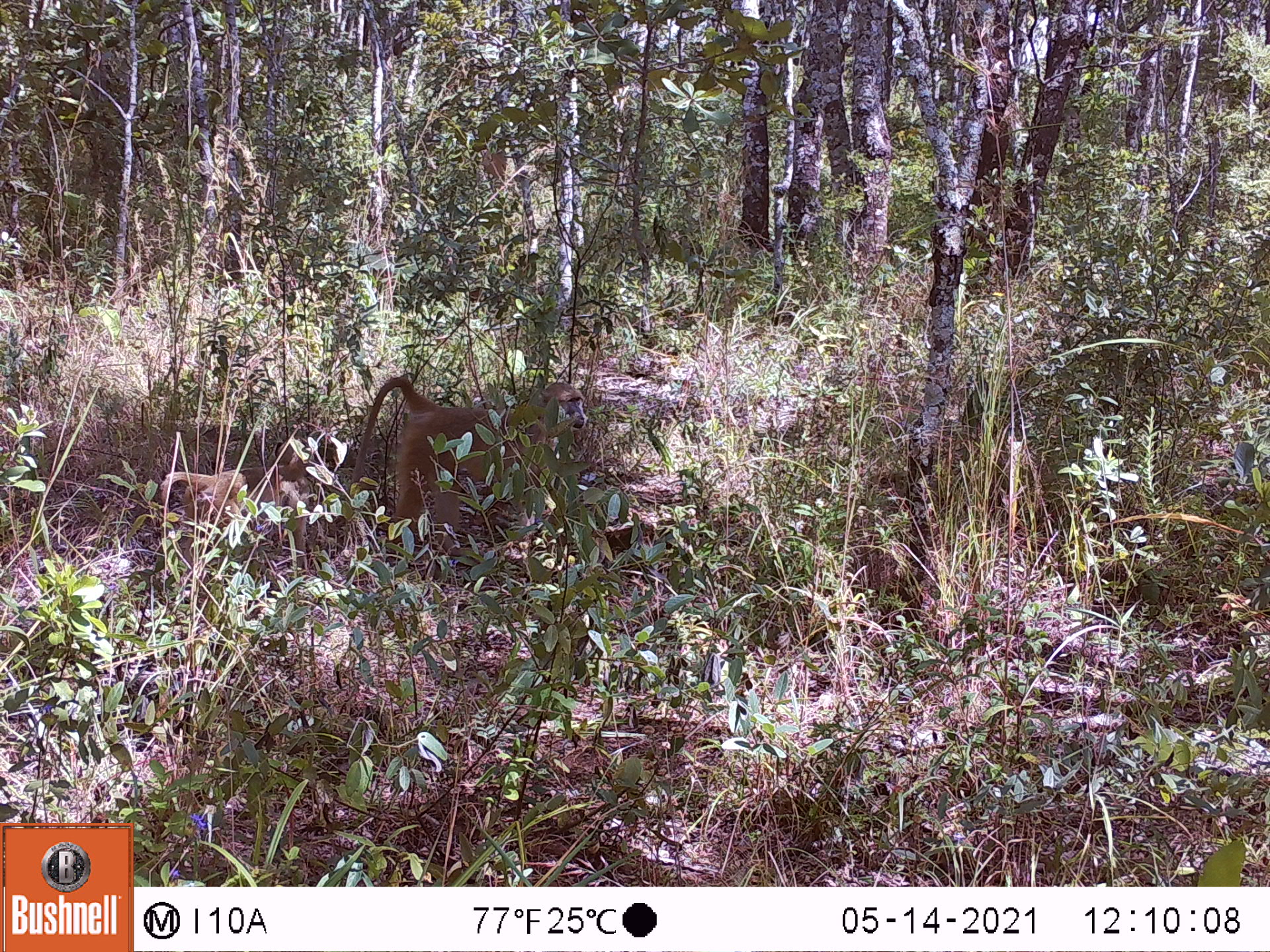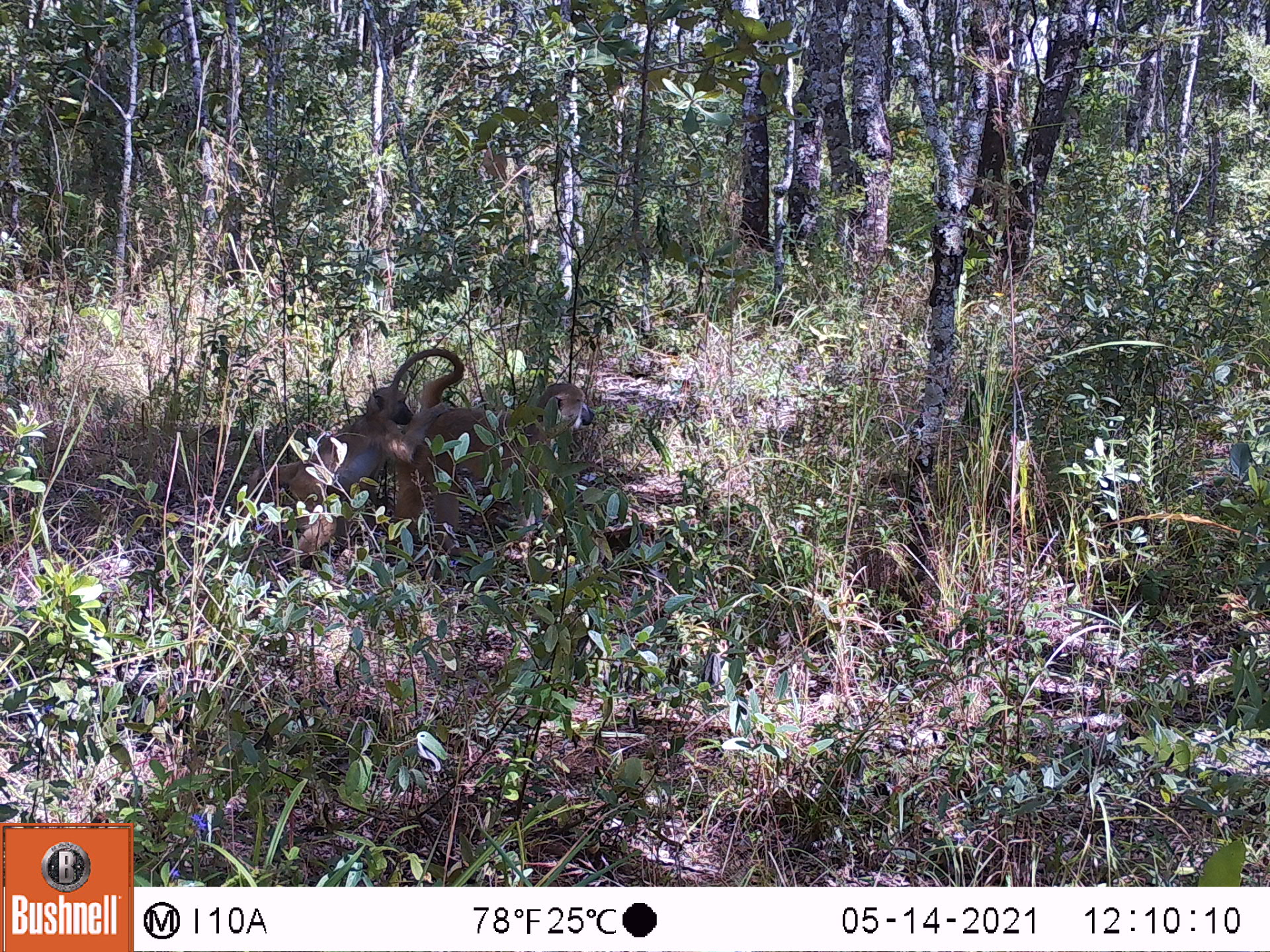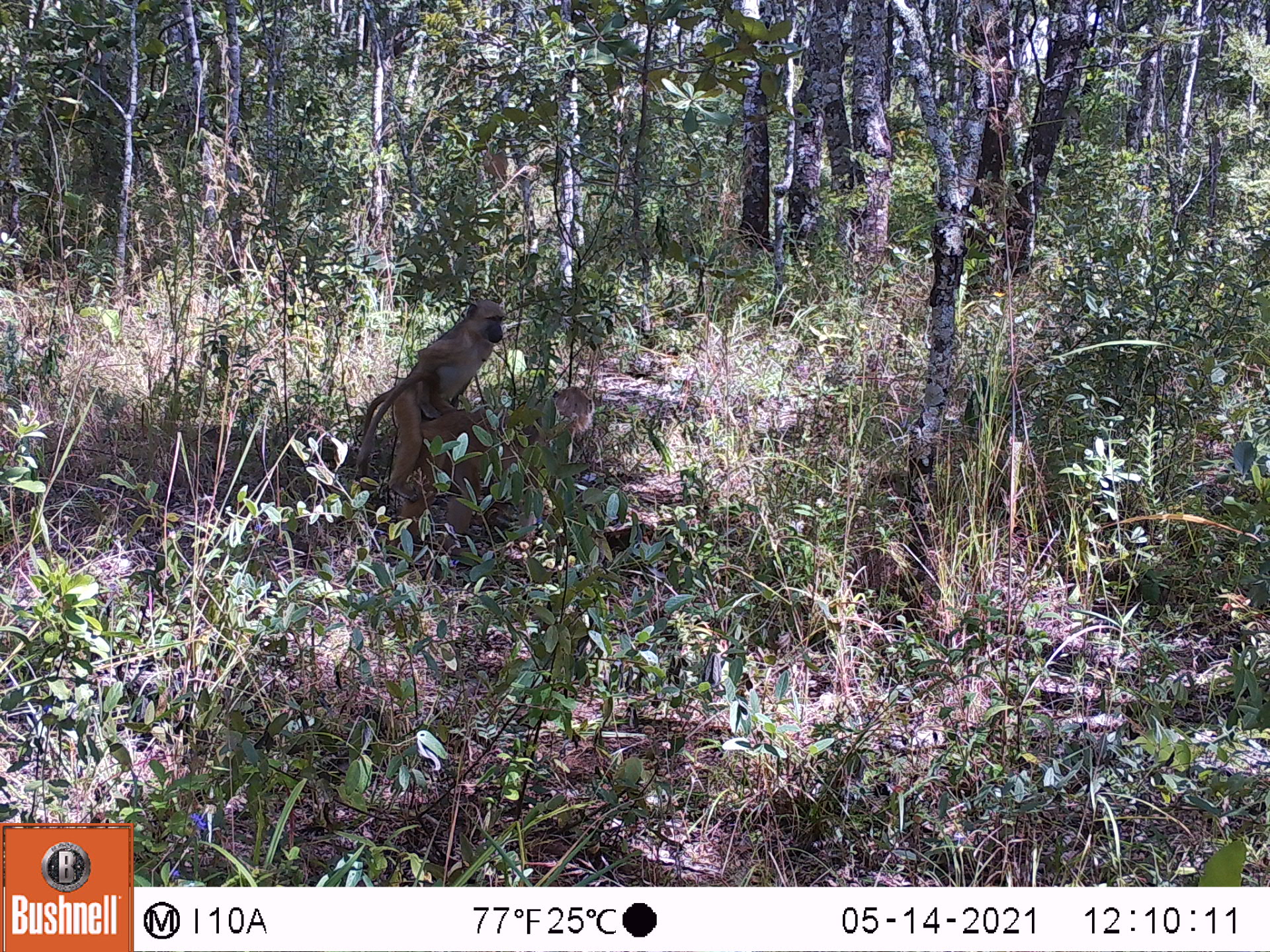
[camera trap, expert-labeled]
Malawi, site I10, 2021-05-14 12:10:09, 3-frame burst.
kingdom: Animalia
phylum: Chordata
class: Mammalia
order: Primates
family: Cercopithecidae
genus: Papio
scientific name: Papio cynocephalus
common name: yellow baboon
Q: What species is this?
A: Yellow baboon (Papio cynocephalus).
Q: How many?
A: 2.